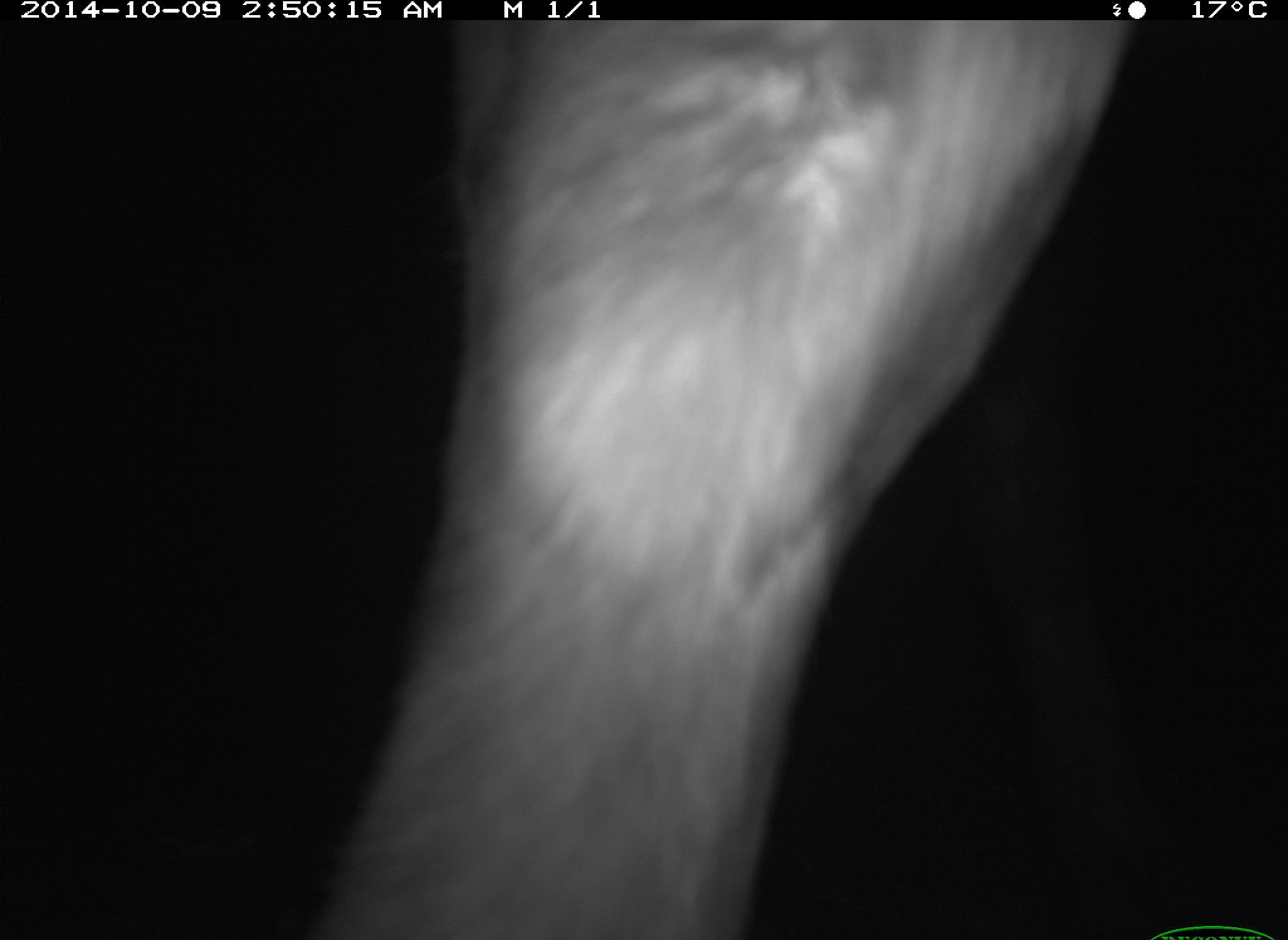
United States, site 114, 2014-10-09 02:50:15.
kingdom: Animalia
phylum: Chordata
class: Mammalia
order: Artiodactyla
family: Bovidae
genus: Bos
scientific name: Bos taurus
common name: cow